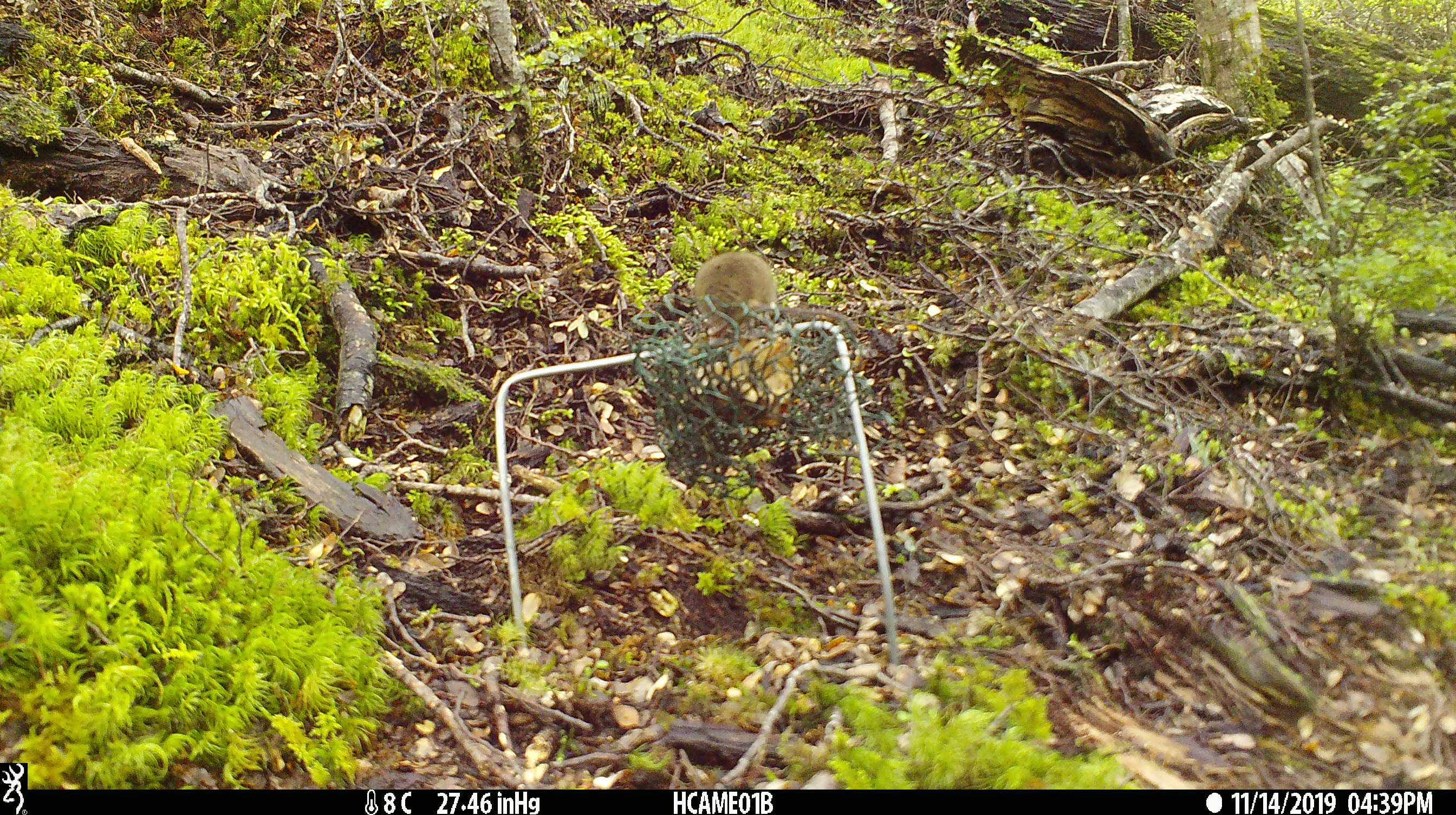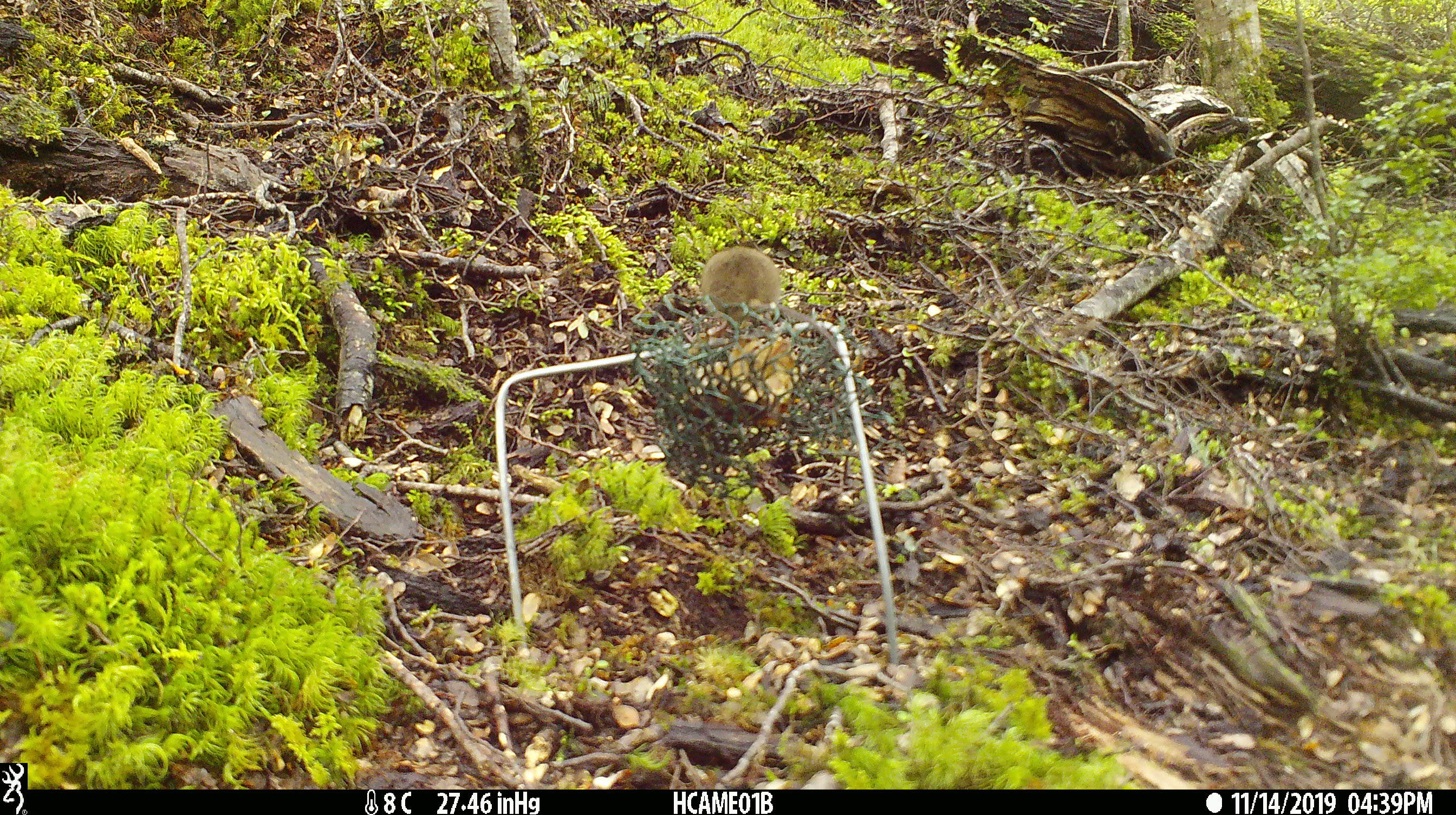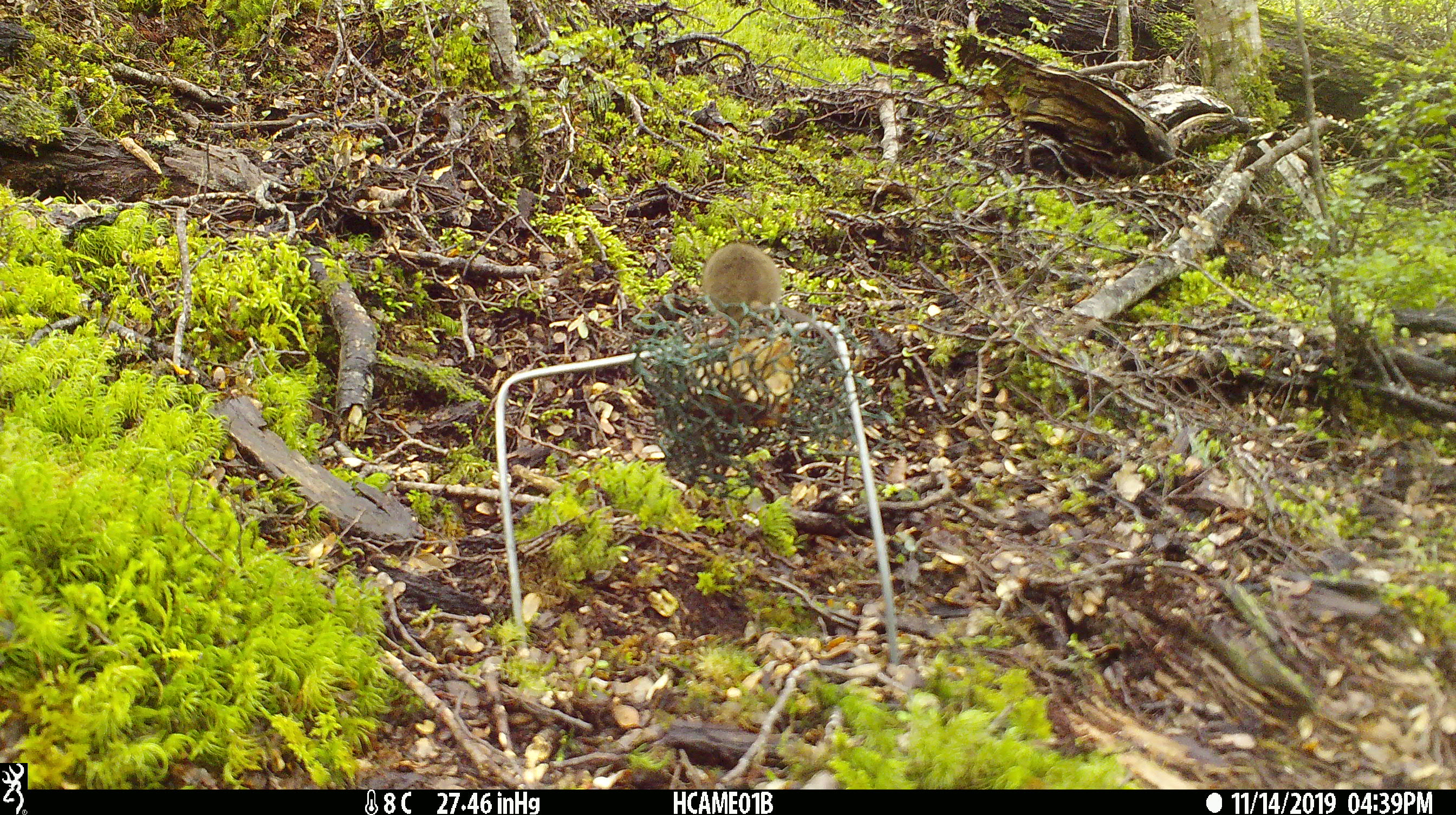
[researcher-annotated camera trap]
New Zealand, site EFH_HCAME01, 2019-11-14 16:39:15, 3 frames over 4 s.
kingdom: Animalia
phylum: Chordata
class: Mammalia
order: Rodentia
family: Muridae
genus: Mus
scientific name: Mus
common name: mouse